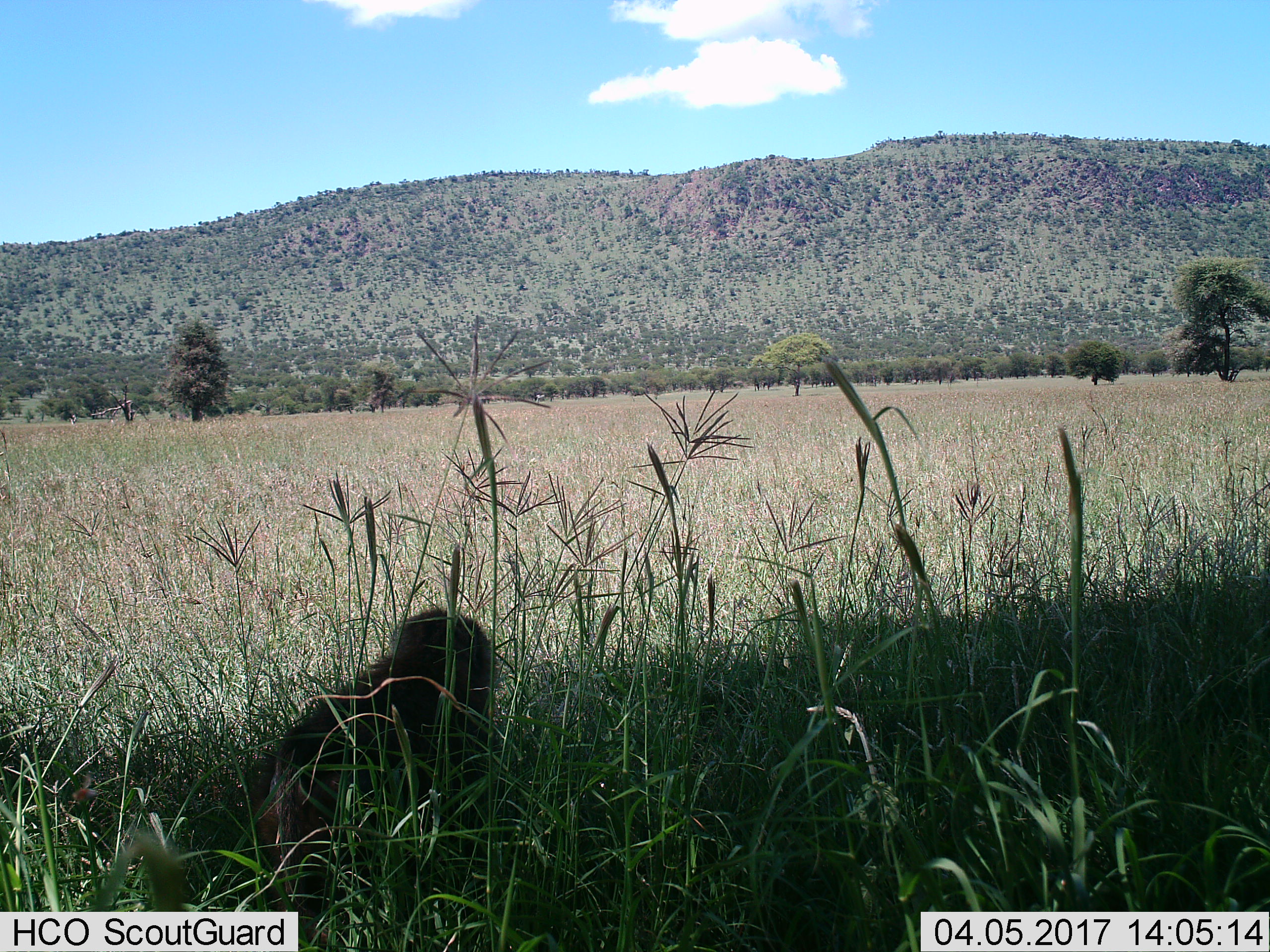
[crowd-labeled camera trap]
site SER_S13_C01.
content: unidentified animal